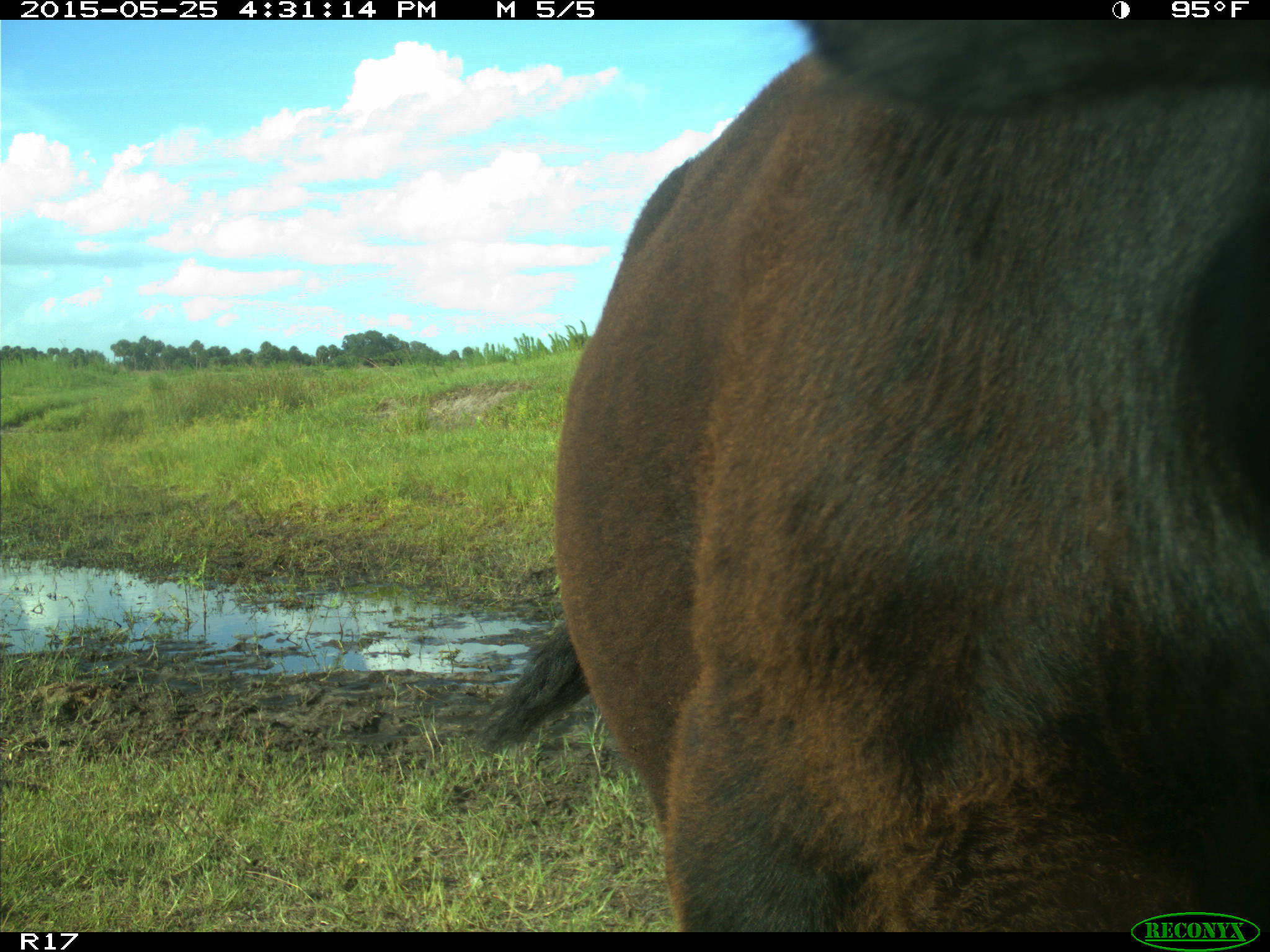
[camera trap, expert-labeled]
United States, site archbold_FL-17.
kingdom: Animalia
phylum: Chordata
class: Mammalia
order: Artiodactyla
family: Bovidae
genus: Bos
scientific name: Bos taurus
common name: domestic cow